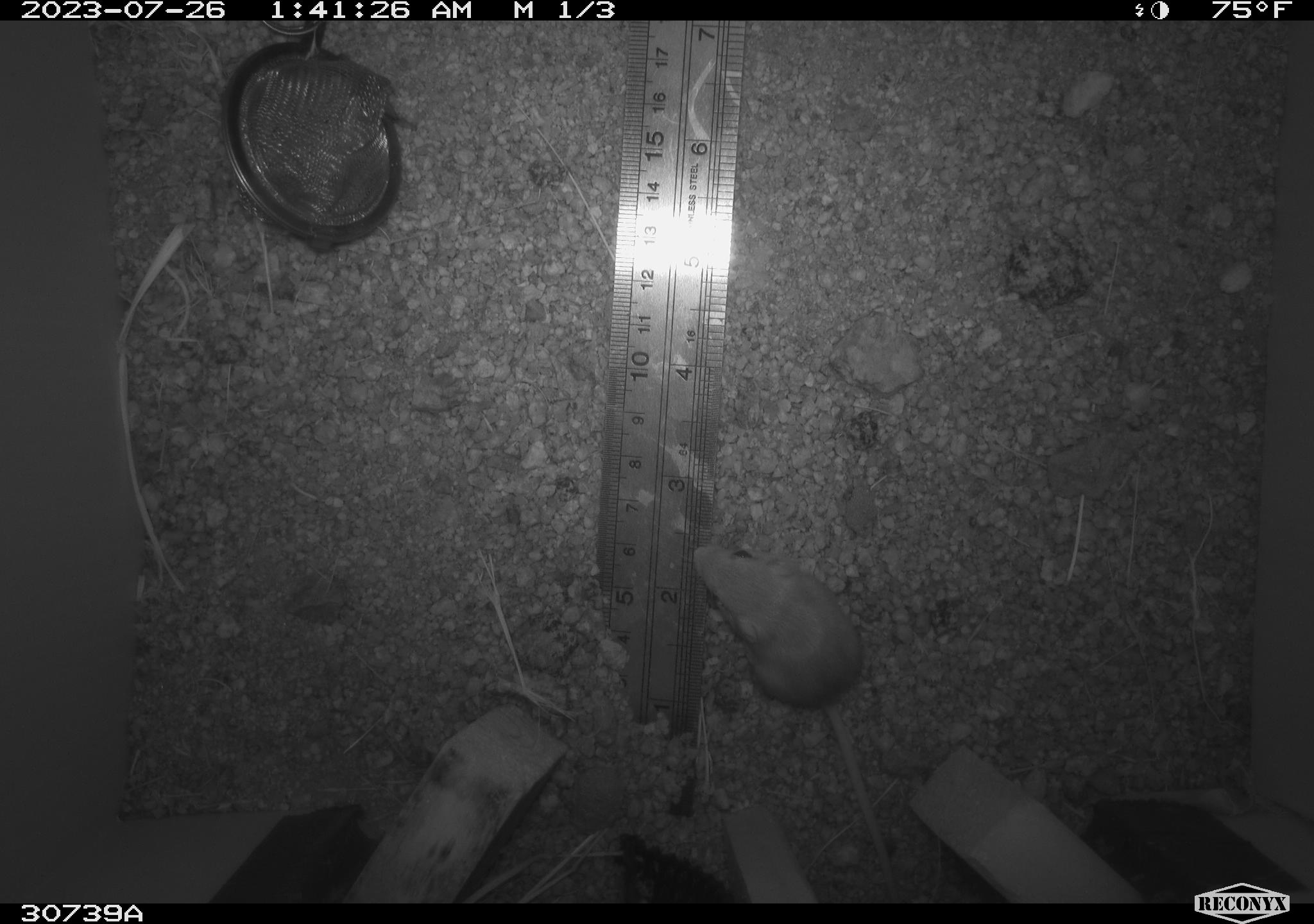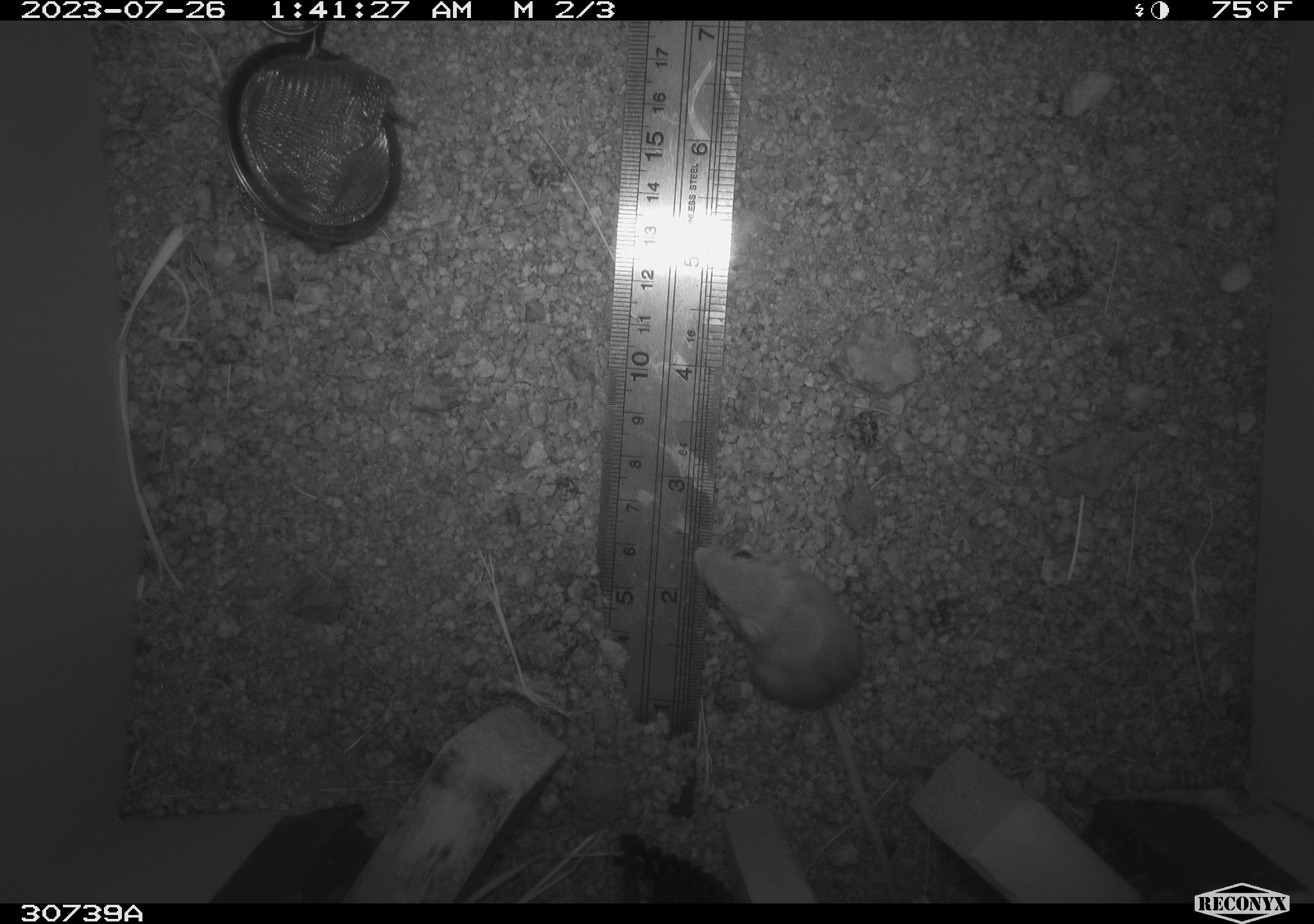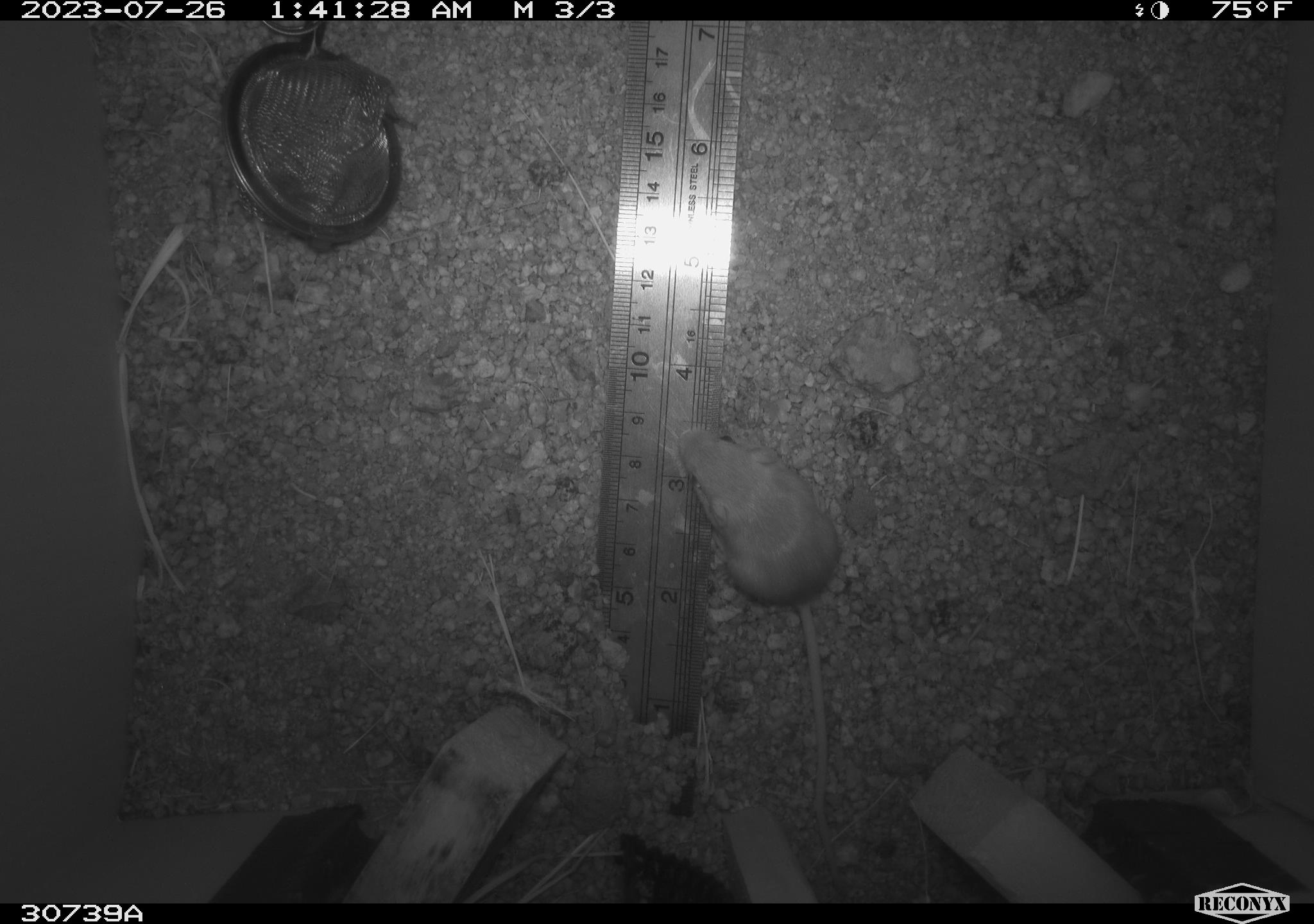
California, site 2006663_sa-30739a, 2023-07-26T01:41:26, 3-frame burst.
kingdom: Animalia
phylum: Chordata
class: Mammalia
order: Rodentia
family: Heteromyidae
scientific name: Heteromyidae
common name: kangaroo rats and pocket mice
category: heteromyidae family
Heteromyidae family (kangaroo rats and pocket mice) (Heteromyidae).